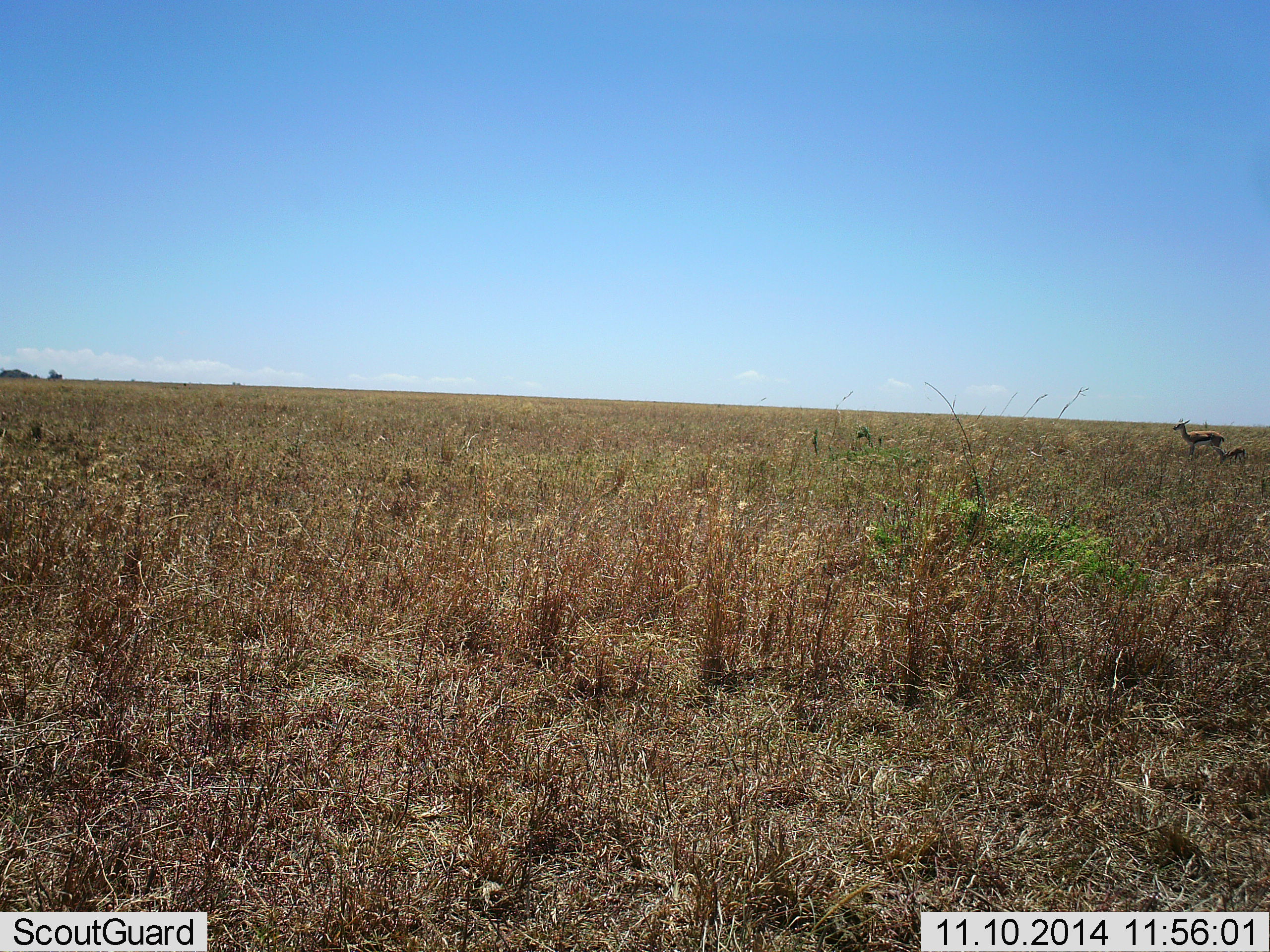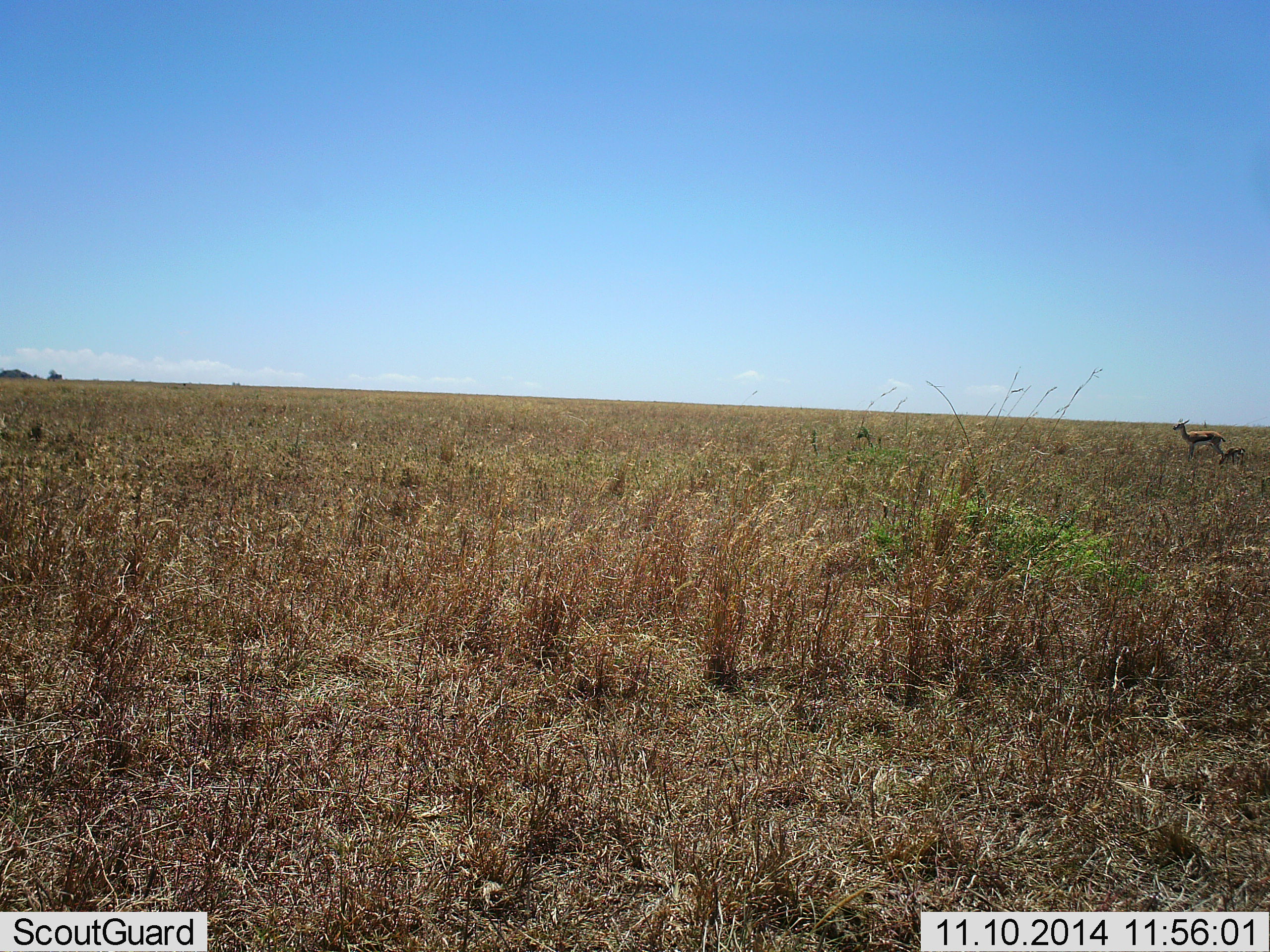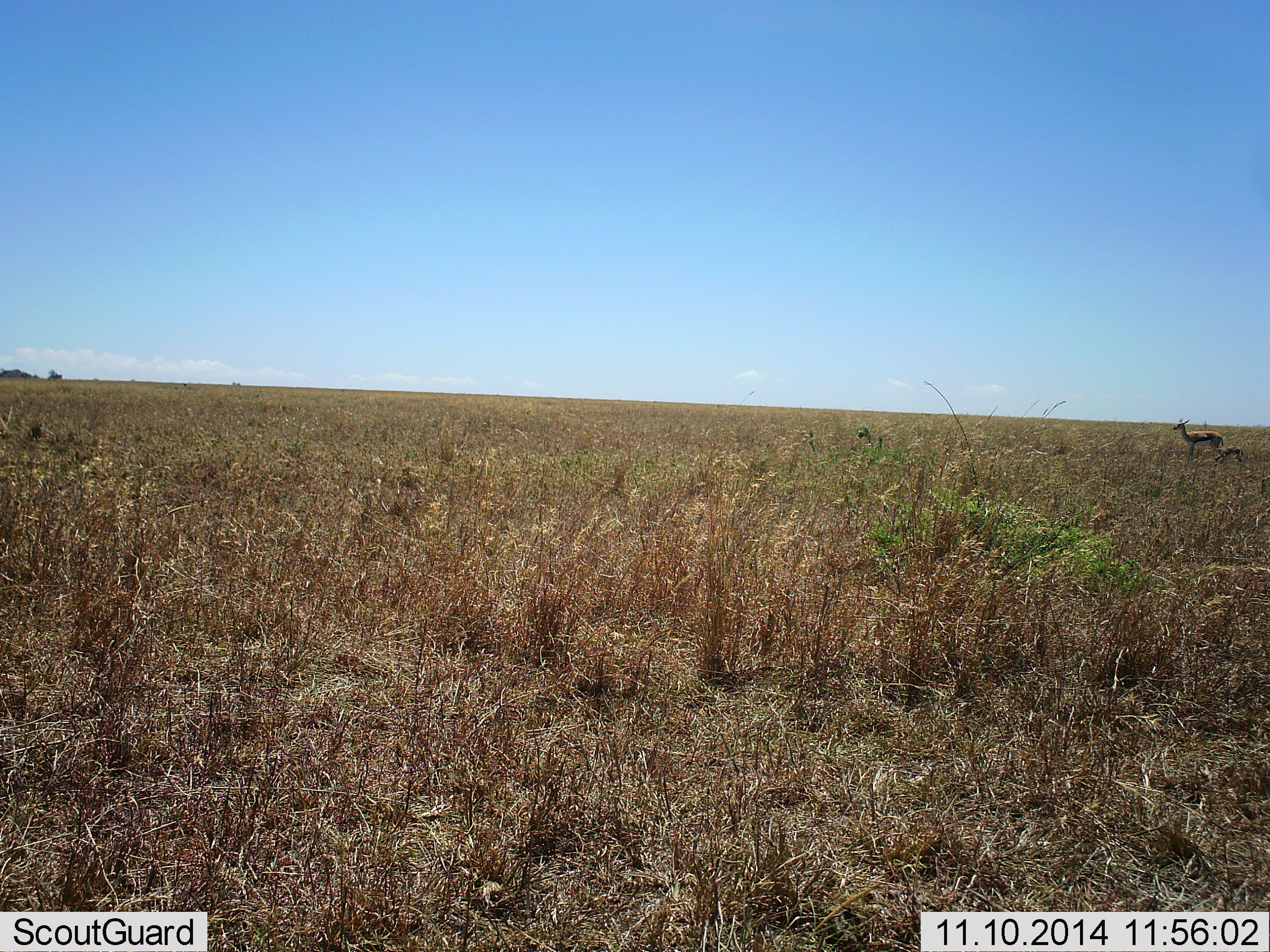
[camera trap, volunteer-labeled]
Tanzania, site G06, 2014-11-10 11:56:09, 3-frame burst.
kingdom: Animalia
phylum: Chordata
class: Mammalia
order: Artiodactyla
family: Bovidae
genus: Eudorcas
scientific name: Eudorcas thomsonii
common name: thomson's gazelle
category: gazellethomsons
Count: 2.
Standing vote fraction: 100%.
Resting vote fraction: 0%.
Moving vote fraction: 0%.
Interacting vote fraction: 0%.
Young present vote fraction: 70%.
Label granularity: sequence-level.